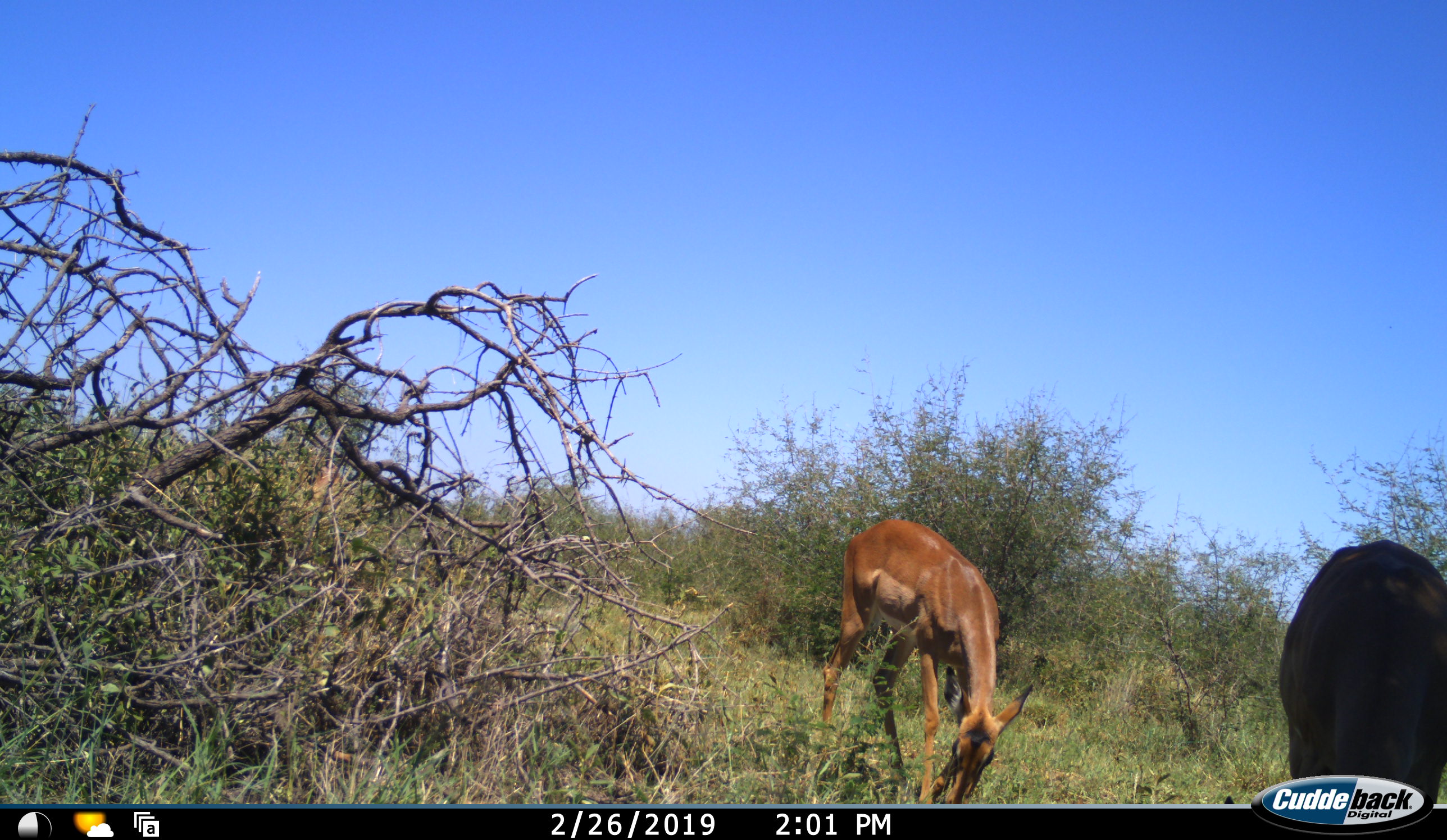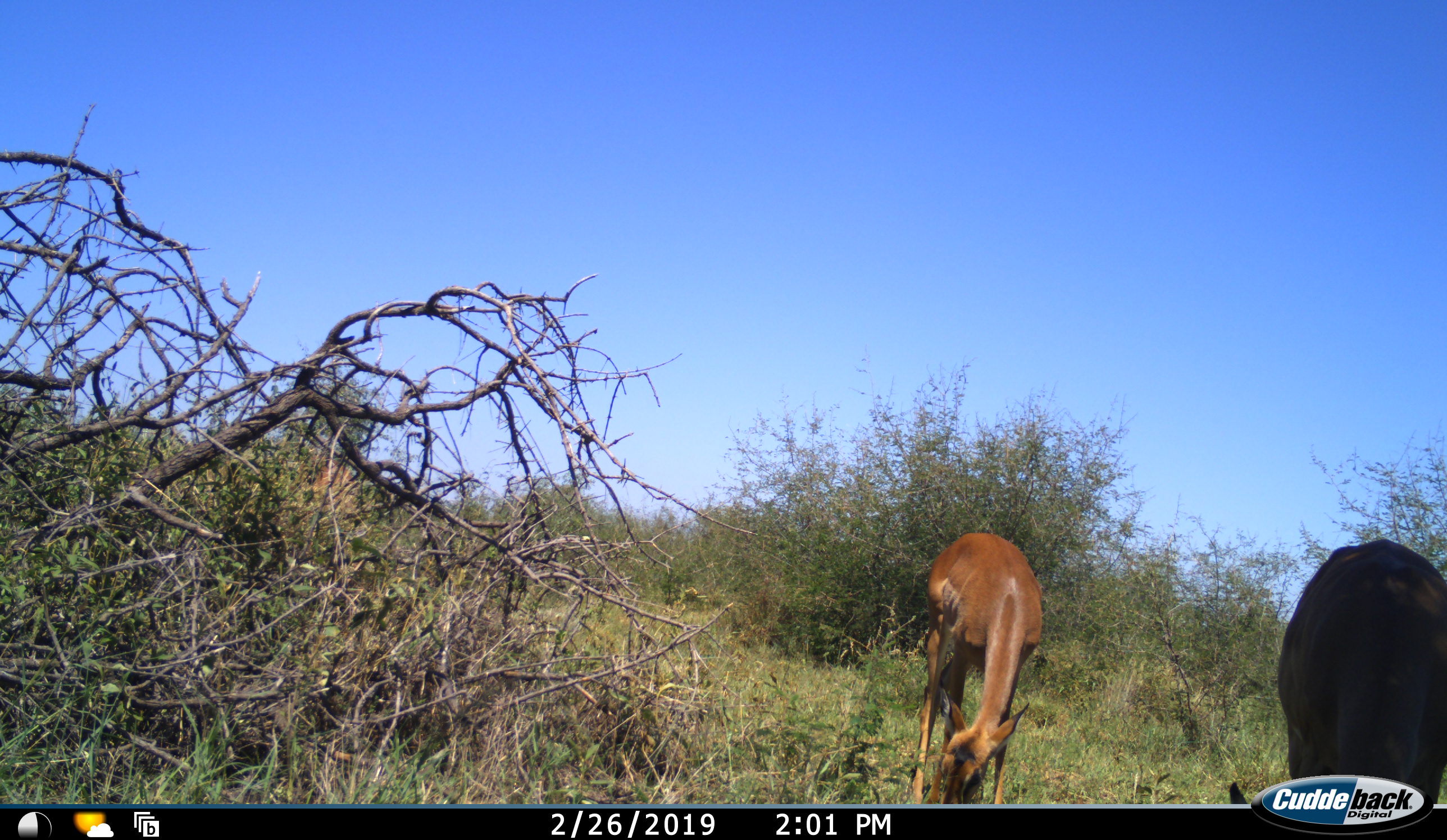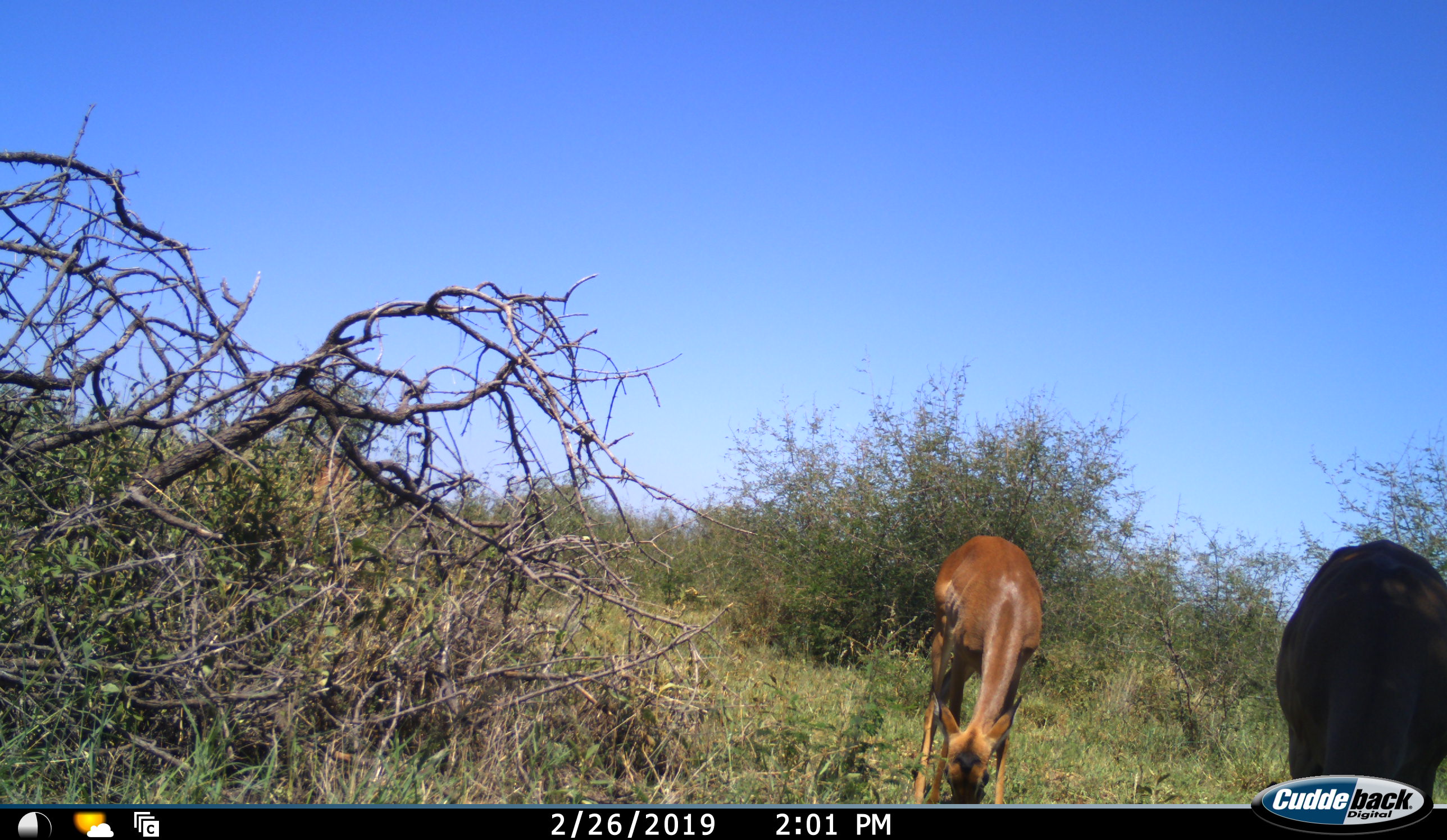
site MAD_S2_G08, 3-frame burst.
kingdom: Animalia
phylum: Chordata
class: Mammalia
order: Artiodactyla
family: Bovidae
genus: Aepyceros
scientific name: Aepyceros melampus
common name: impala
Impala (Aepyceros melampus), count 2. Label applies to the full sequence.